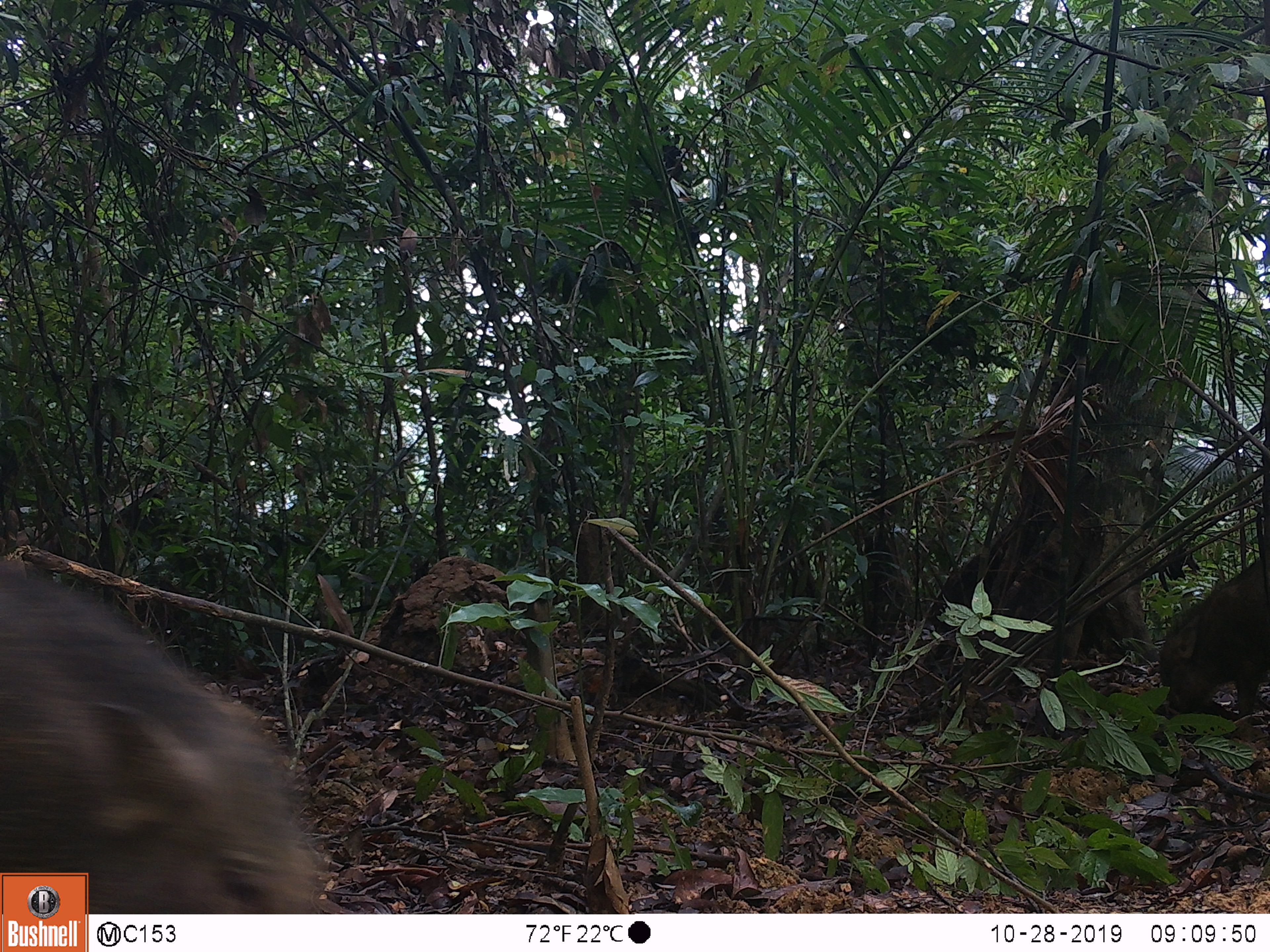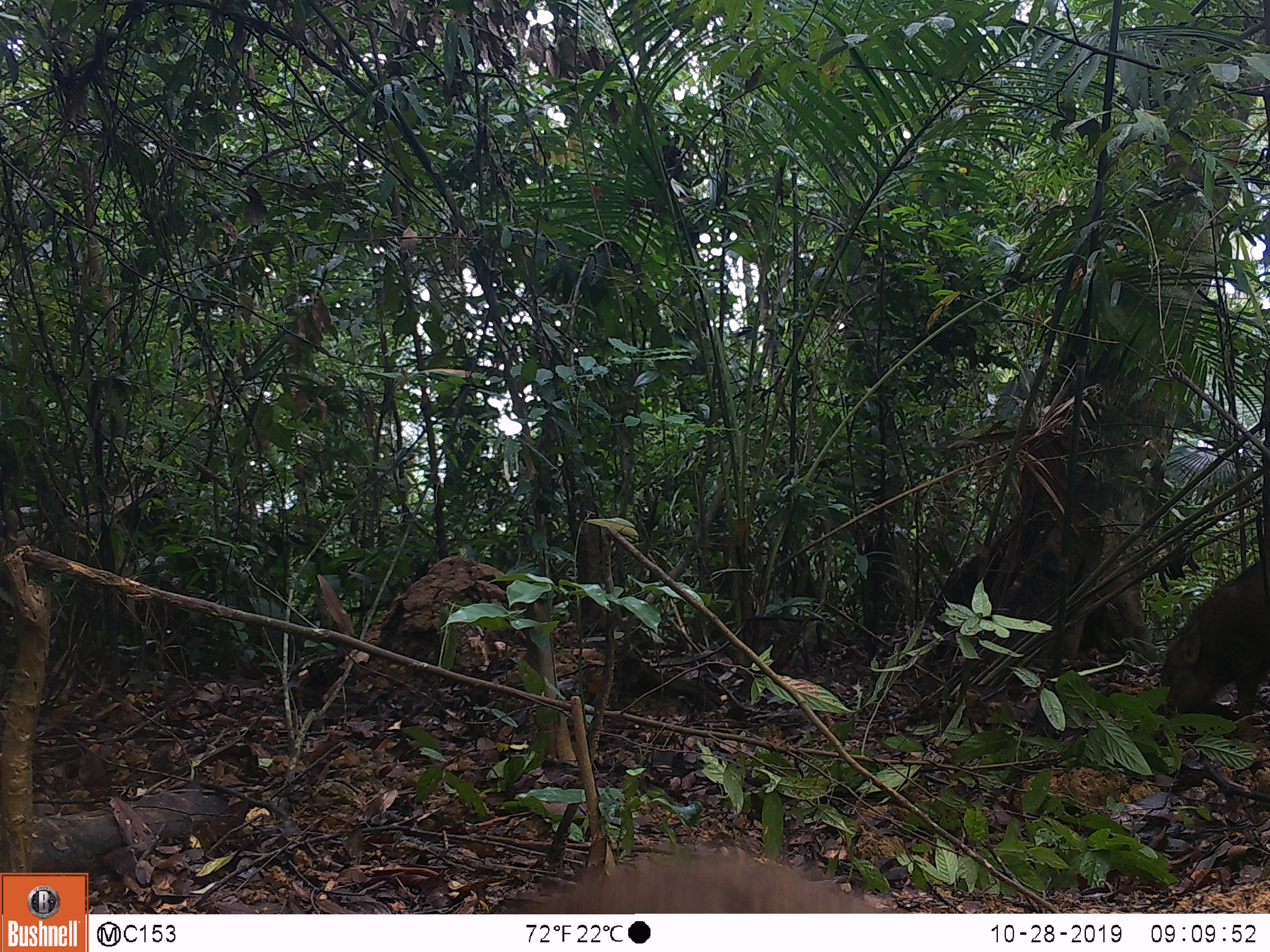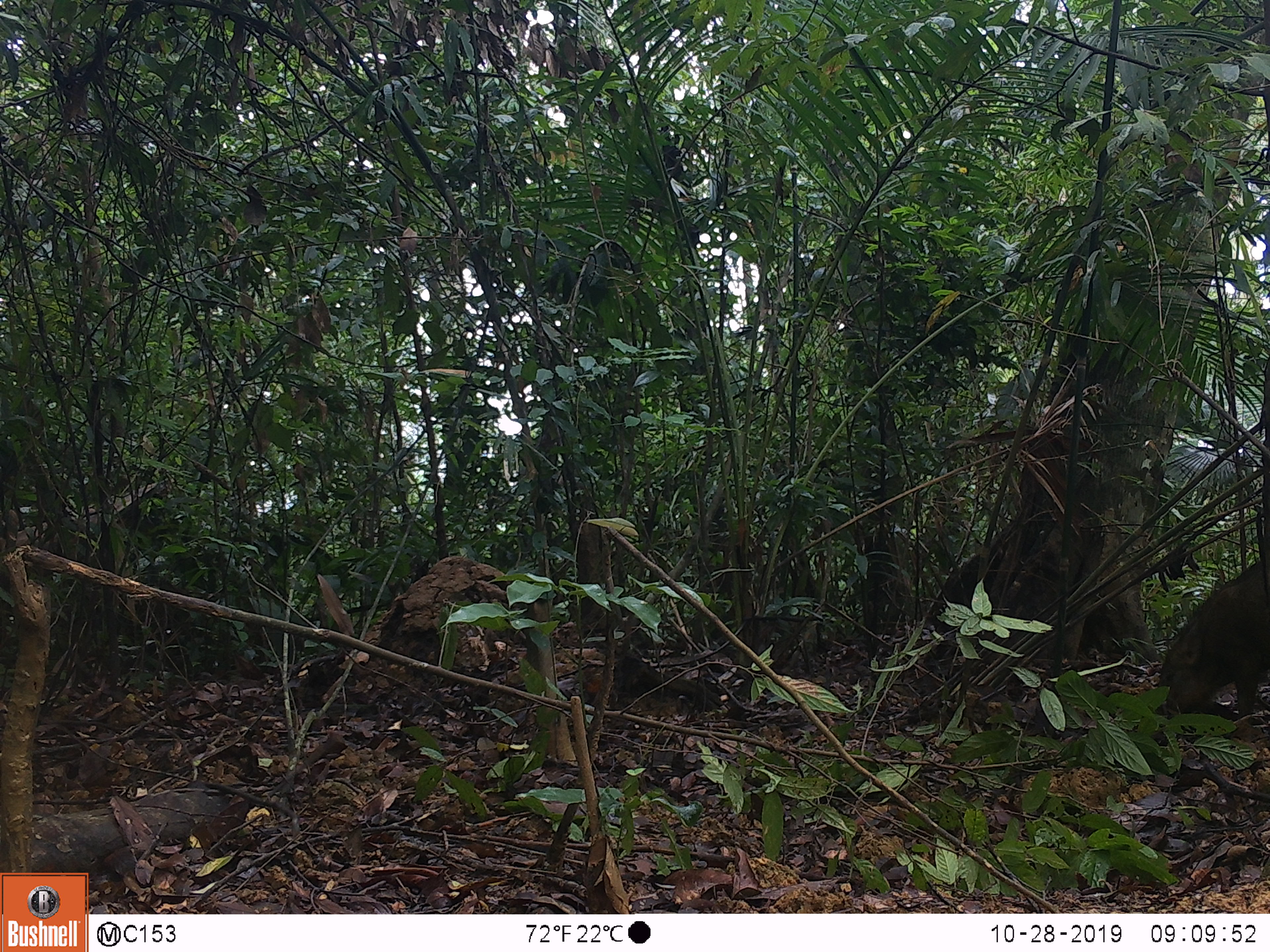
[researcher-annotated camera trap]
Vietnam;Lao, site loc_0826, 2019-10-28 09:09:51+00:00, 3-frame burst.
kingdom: Animalia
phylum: Chordata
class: Mammalia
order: Artiodactyla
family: Suidae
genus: Sus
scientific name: Sus scrofa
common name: eurasian wild pig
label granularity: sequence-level